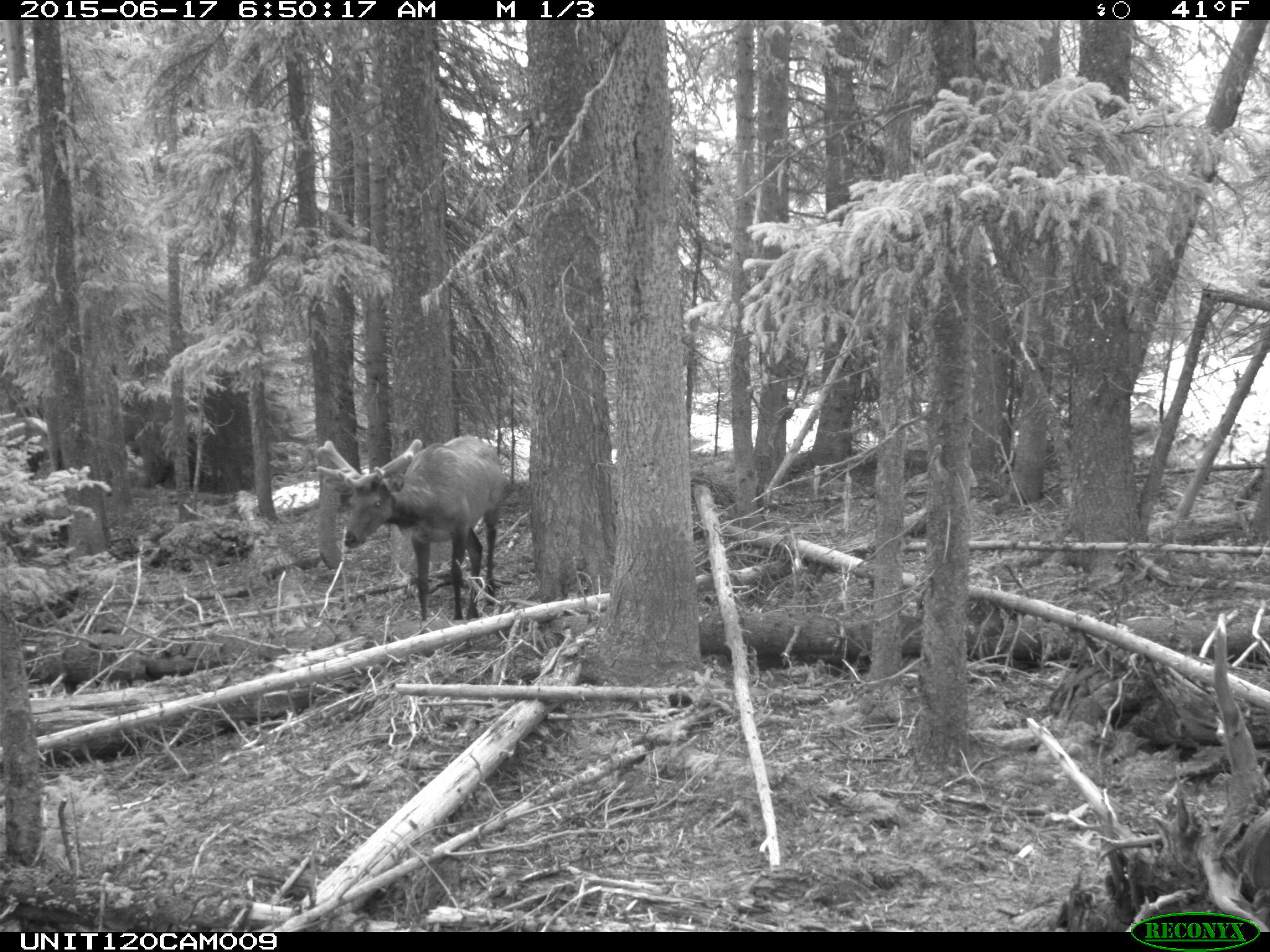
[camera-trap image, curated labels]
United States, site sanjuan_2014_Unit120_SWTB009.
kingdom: Animalia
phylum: Chordata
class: Mammalia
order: Artiodactyla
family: Cervidae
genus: Cervus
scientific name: Cervus elaphus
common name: red deer